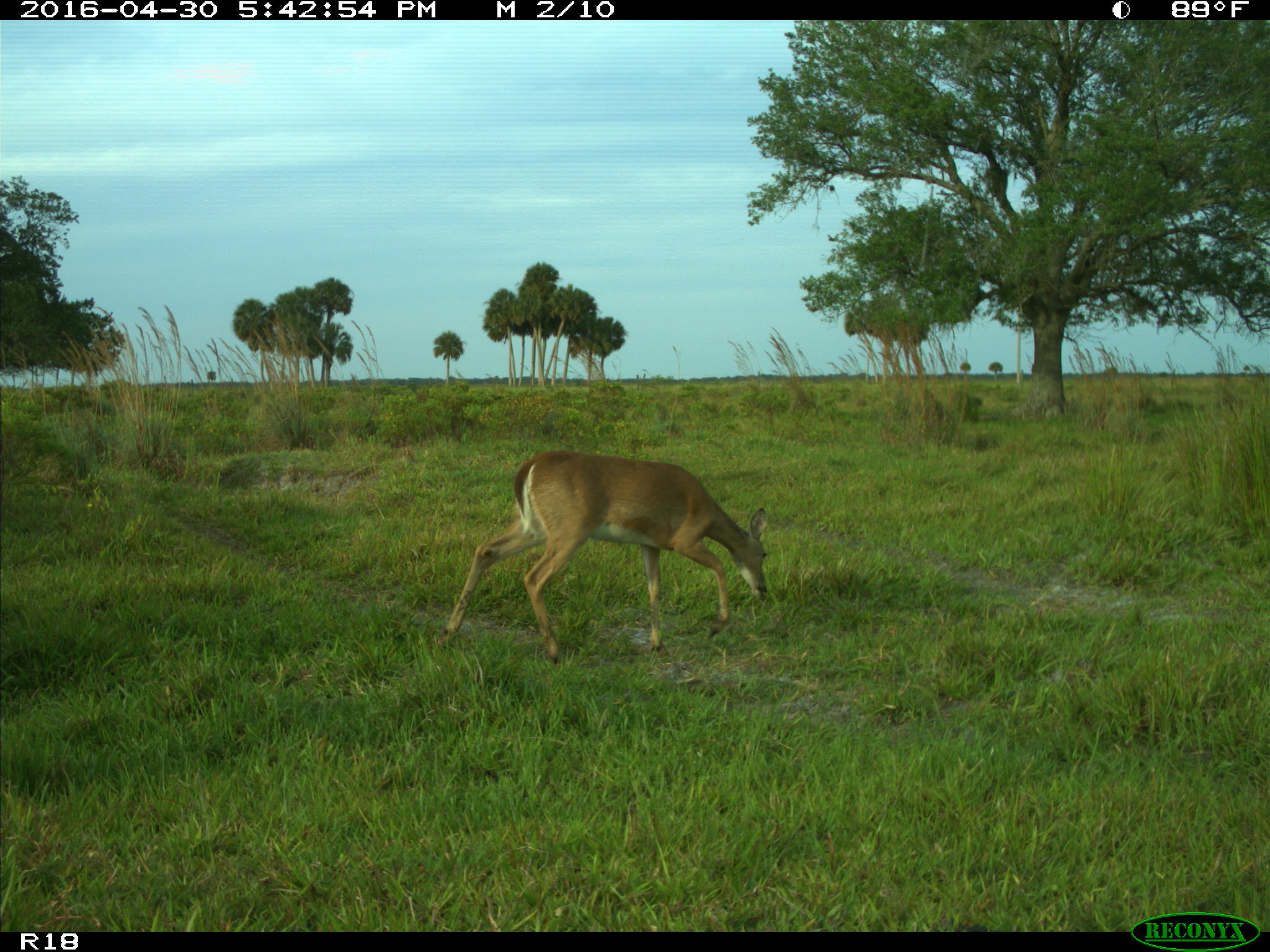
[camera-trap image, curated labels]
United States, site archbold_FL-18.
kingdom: Animalia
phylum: Chordata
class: Mammalia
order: Artiodactyla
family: Cervidae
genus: Odocoileus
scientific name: Odocoileus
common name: deer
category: unidentified deer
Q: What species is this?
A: Unidentified deer (deer) (Odocoileus).